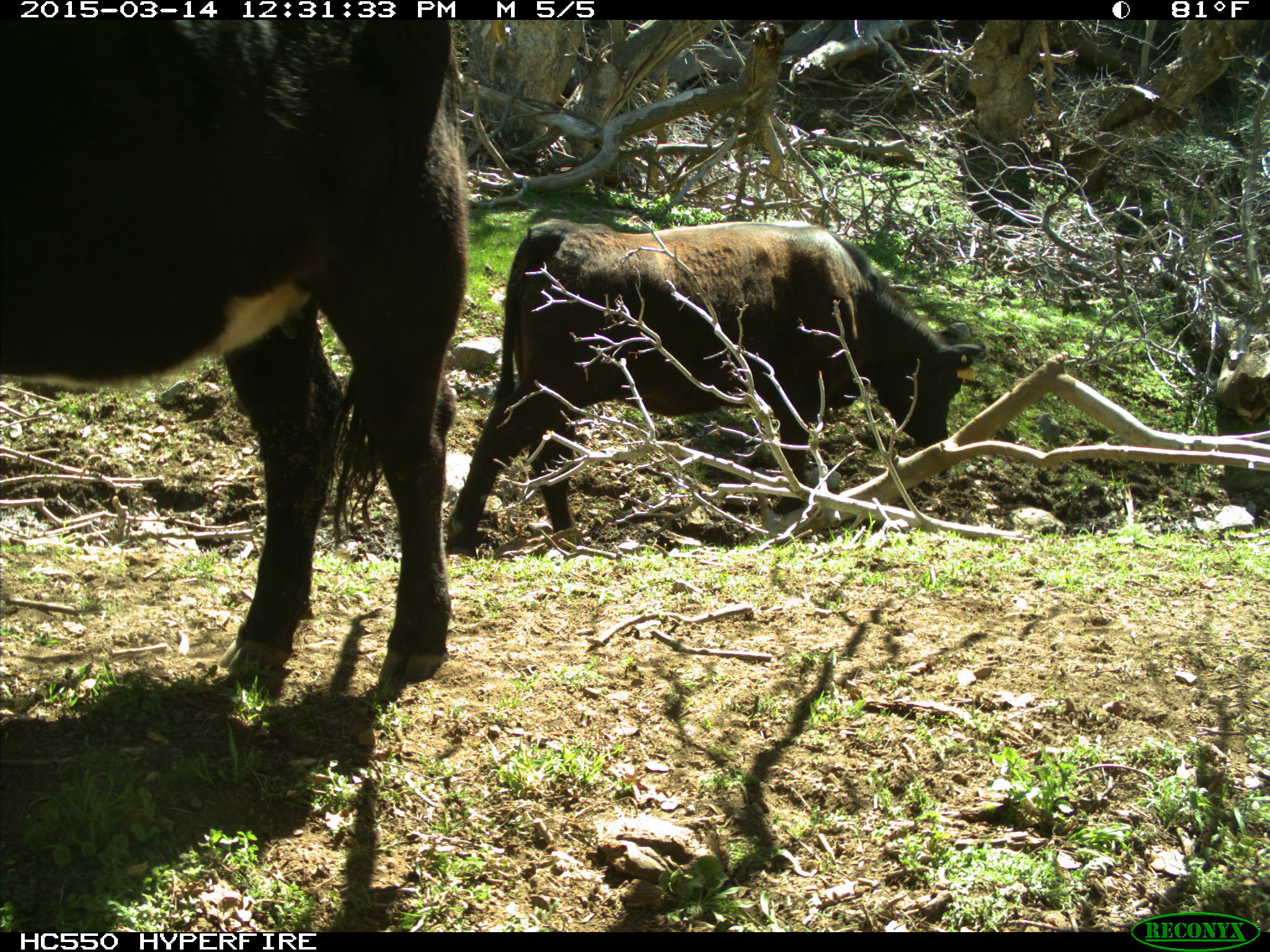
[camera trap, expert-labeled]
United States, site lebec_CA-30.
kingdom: Animalia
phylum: Chordata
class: Mammalia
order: Artiodactyla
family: Bovidae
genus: Bos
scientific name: Bos taurus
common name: domestic cow